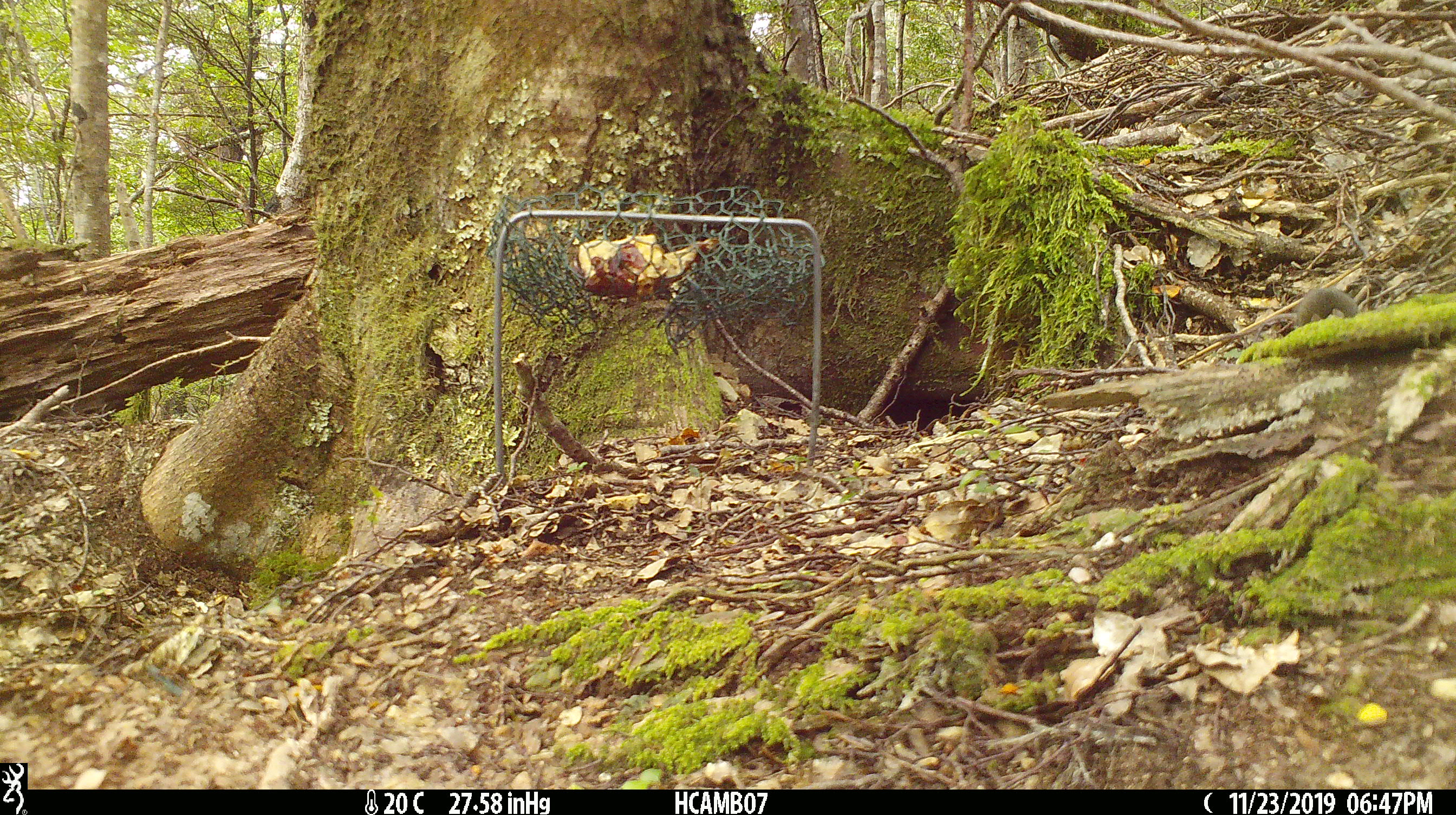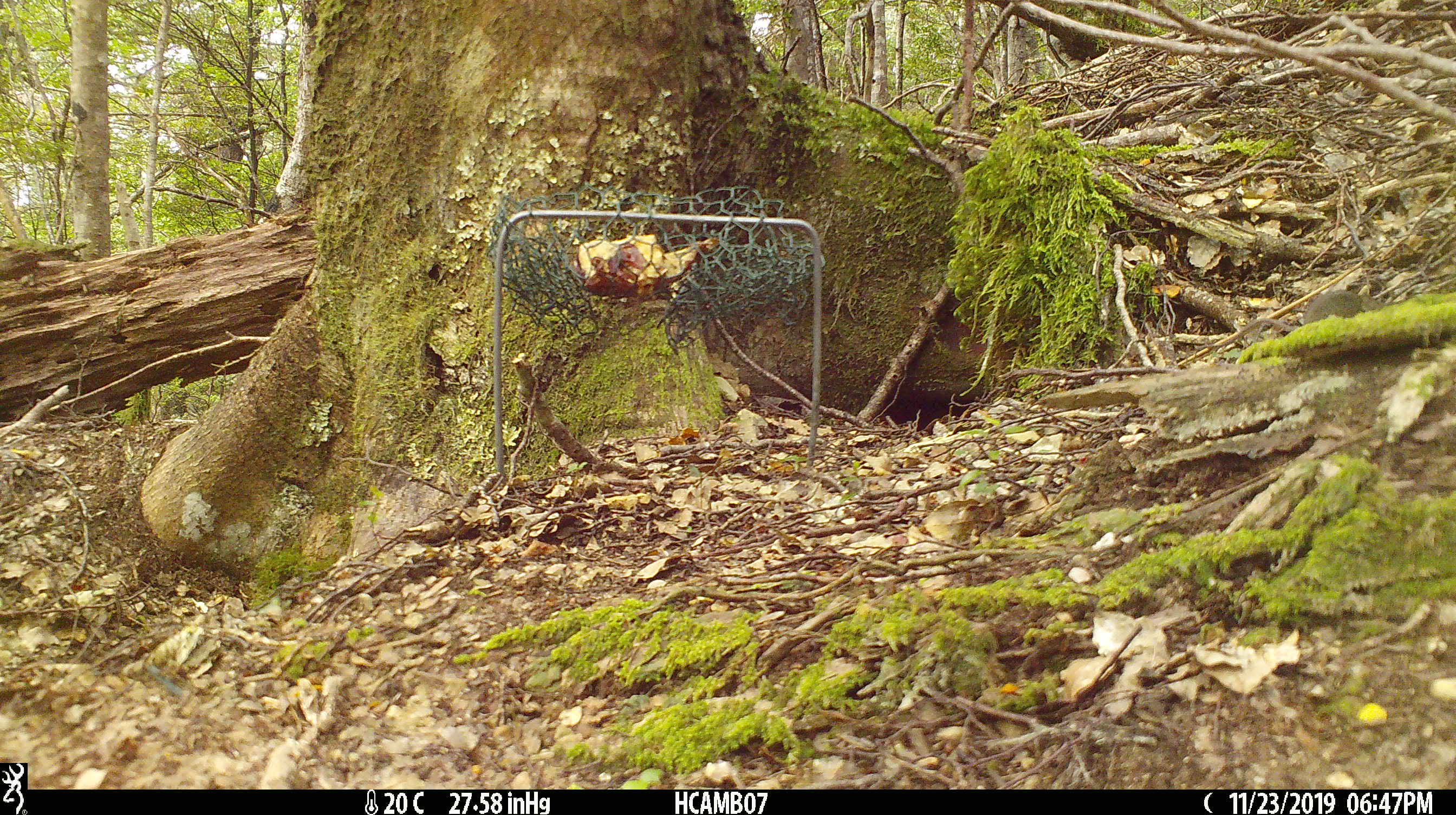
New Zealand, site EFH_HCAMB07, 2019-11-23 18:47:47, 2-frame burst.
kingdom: Animalia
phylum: Chordata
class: Mammalia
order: Rodentia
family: Muridae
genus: Mus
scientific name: Mus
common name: mouse